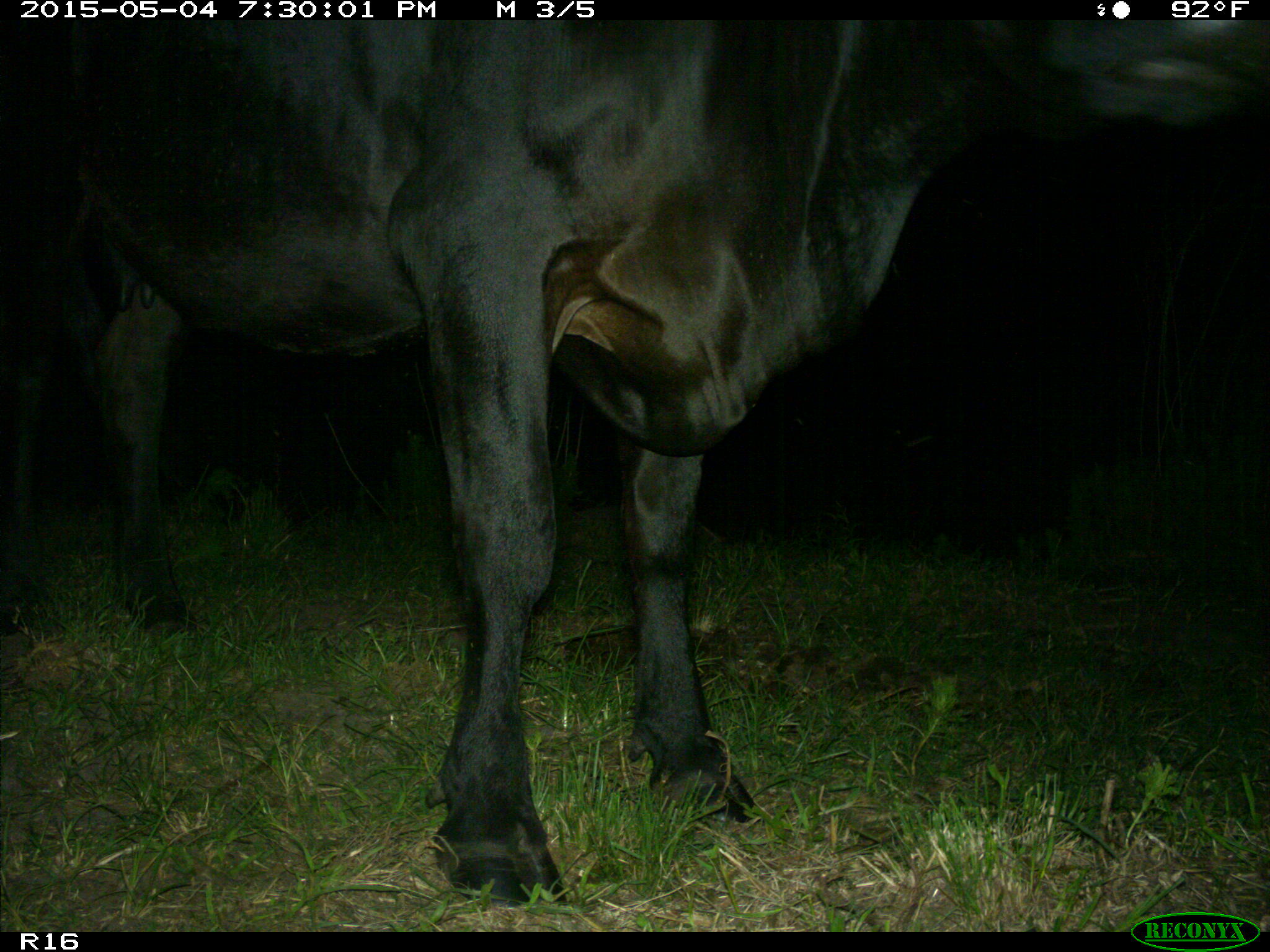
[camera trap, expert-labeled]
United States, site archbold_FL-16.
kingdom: Animalia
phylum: Chordata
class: Mammalia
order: Artiodactyla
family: Bovidae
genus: Bos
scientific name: Bos taurus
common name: domestic cow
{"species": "Bos taurus (domestic cow)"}